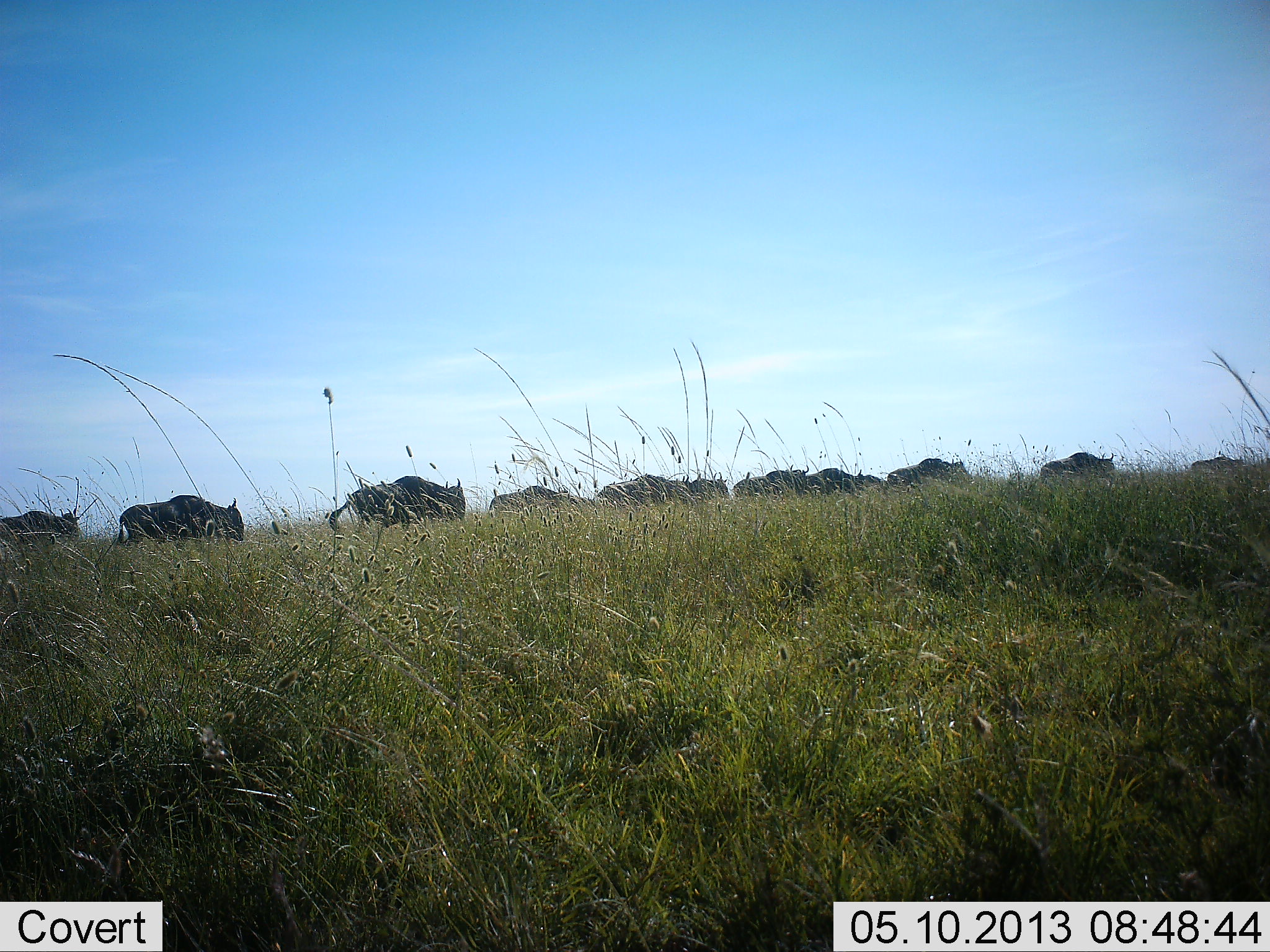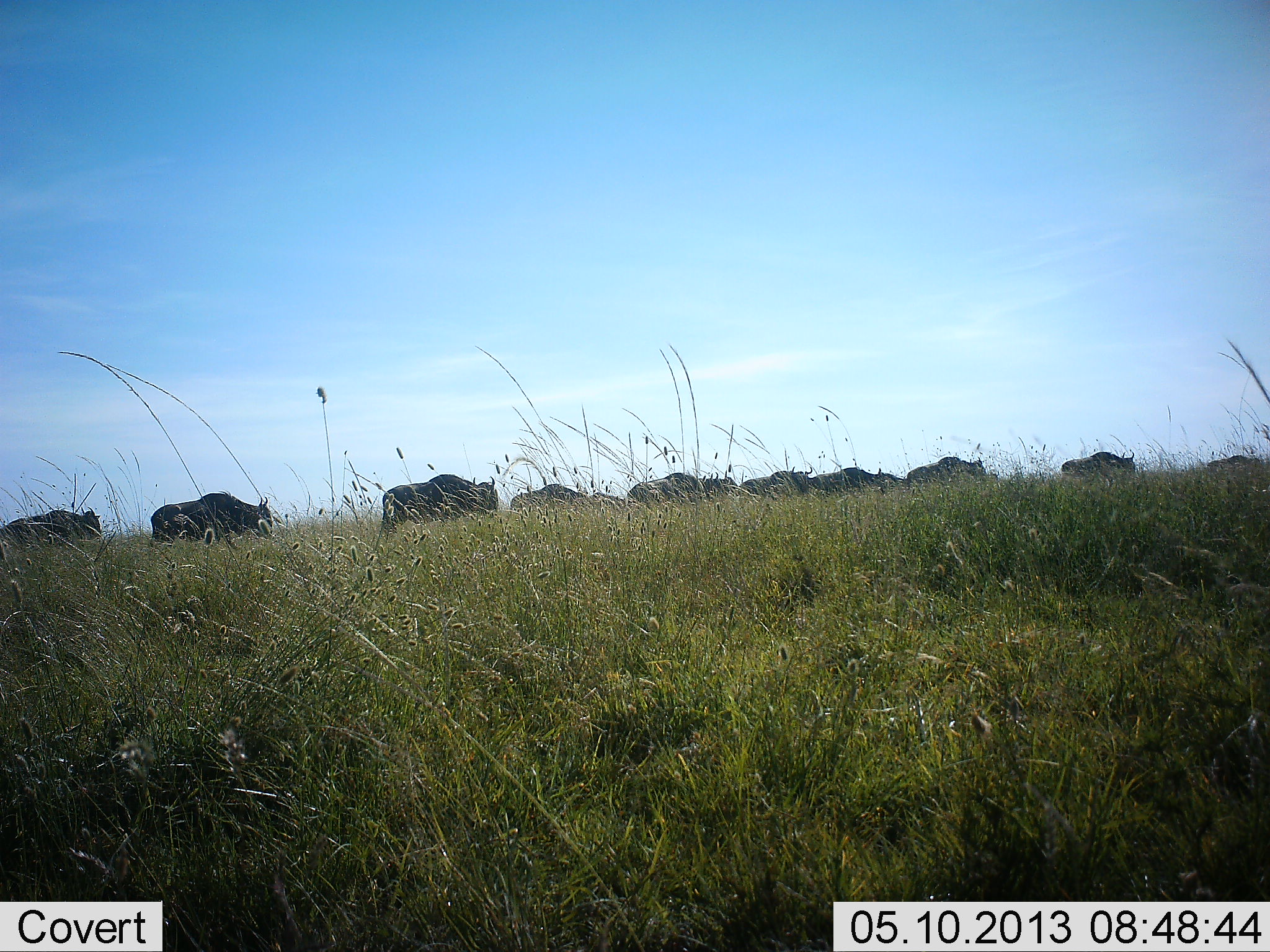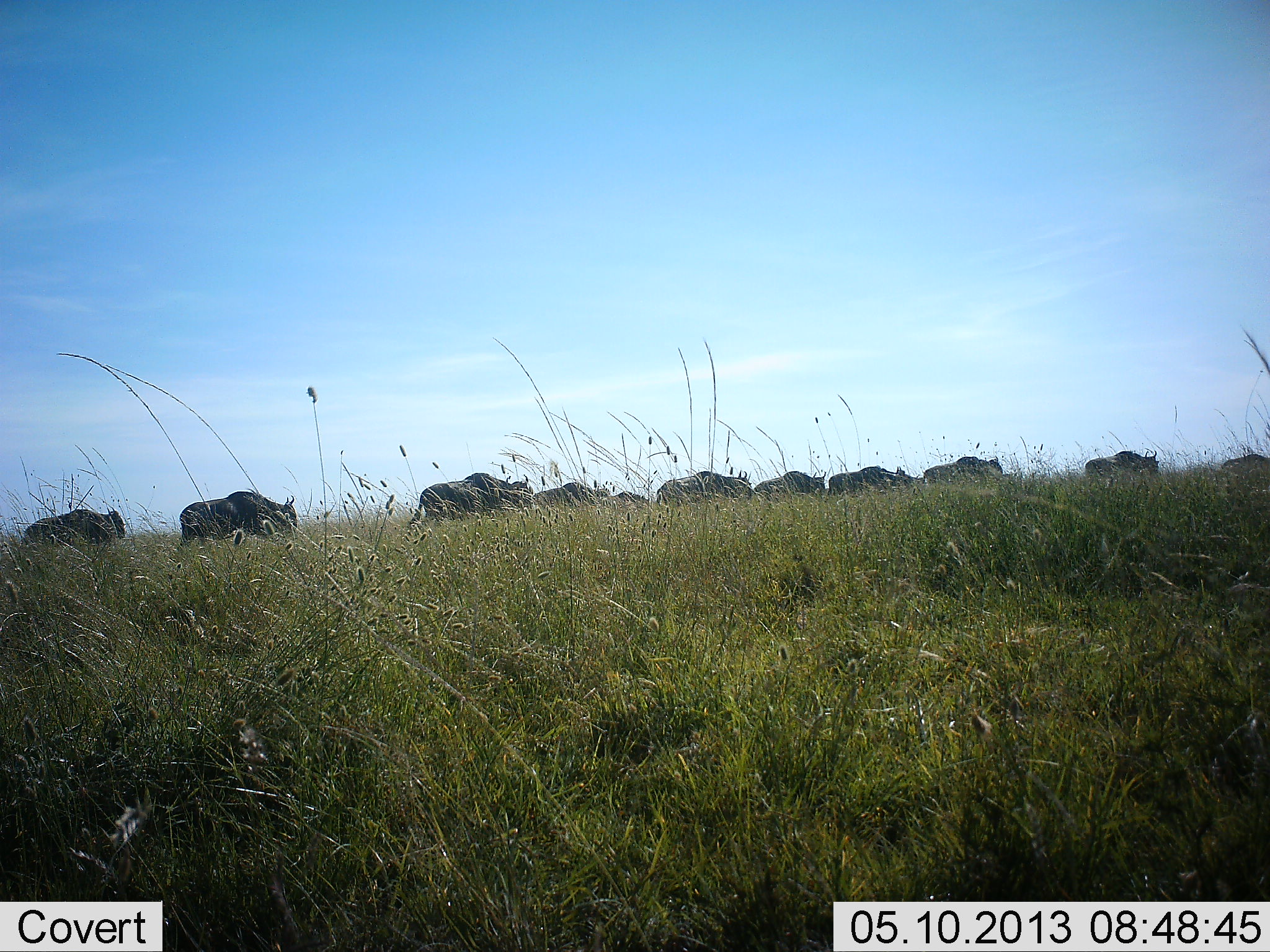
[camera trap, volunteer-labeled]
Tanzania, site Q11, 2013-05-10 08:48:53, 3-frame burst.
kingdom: Animalia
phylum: Chordata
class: Mammalia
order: Artiodactyla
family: Bovidae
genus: Connochaetes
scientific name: Connochaetes taurinus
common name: blue wildebeest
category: wildebeest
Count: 11-50.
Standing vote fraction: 0%.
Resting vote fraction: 0%.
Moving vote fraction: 95%.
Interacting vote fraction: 0%.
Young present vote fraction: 0%.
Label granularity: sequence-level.